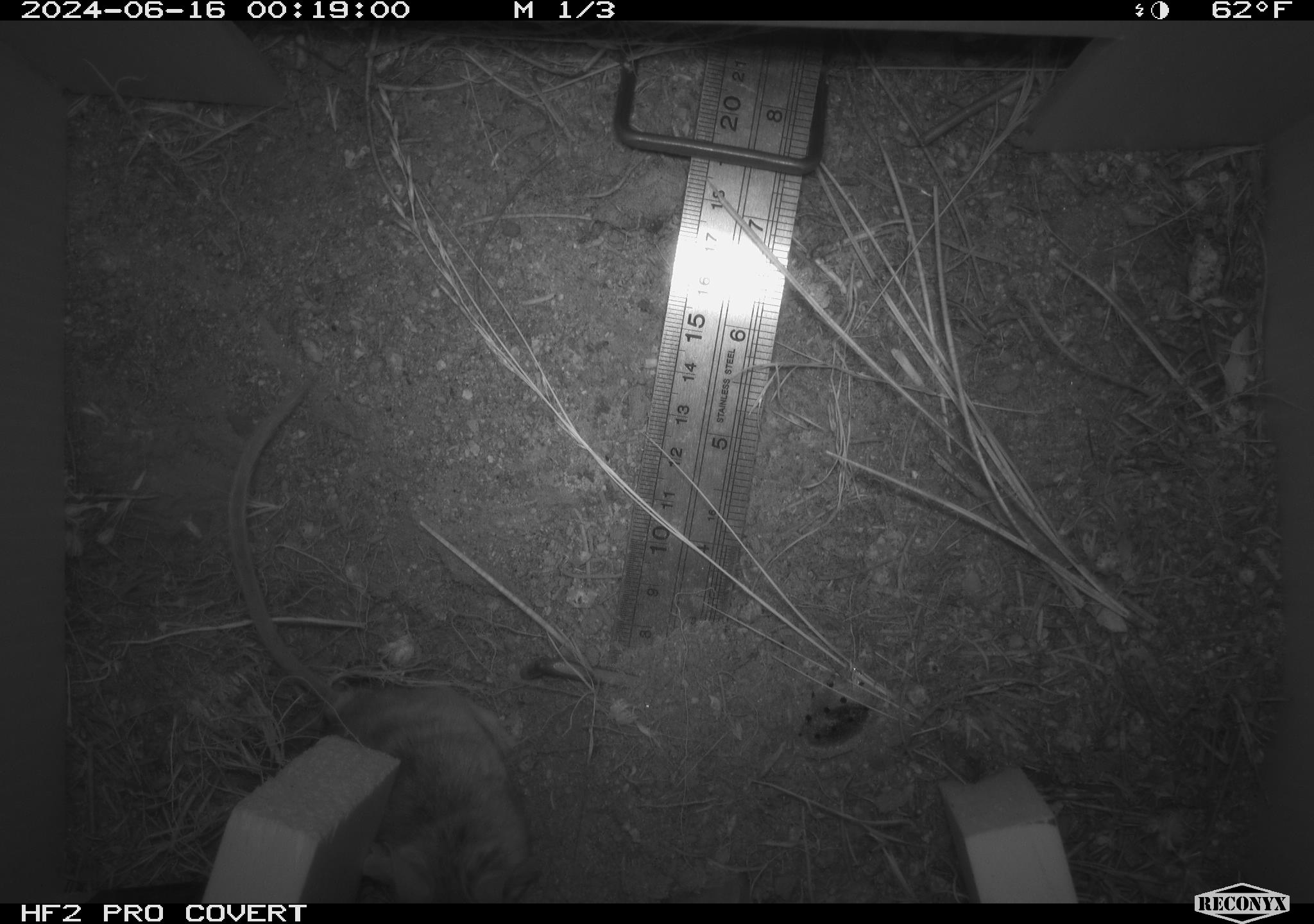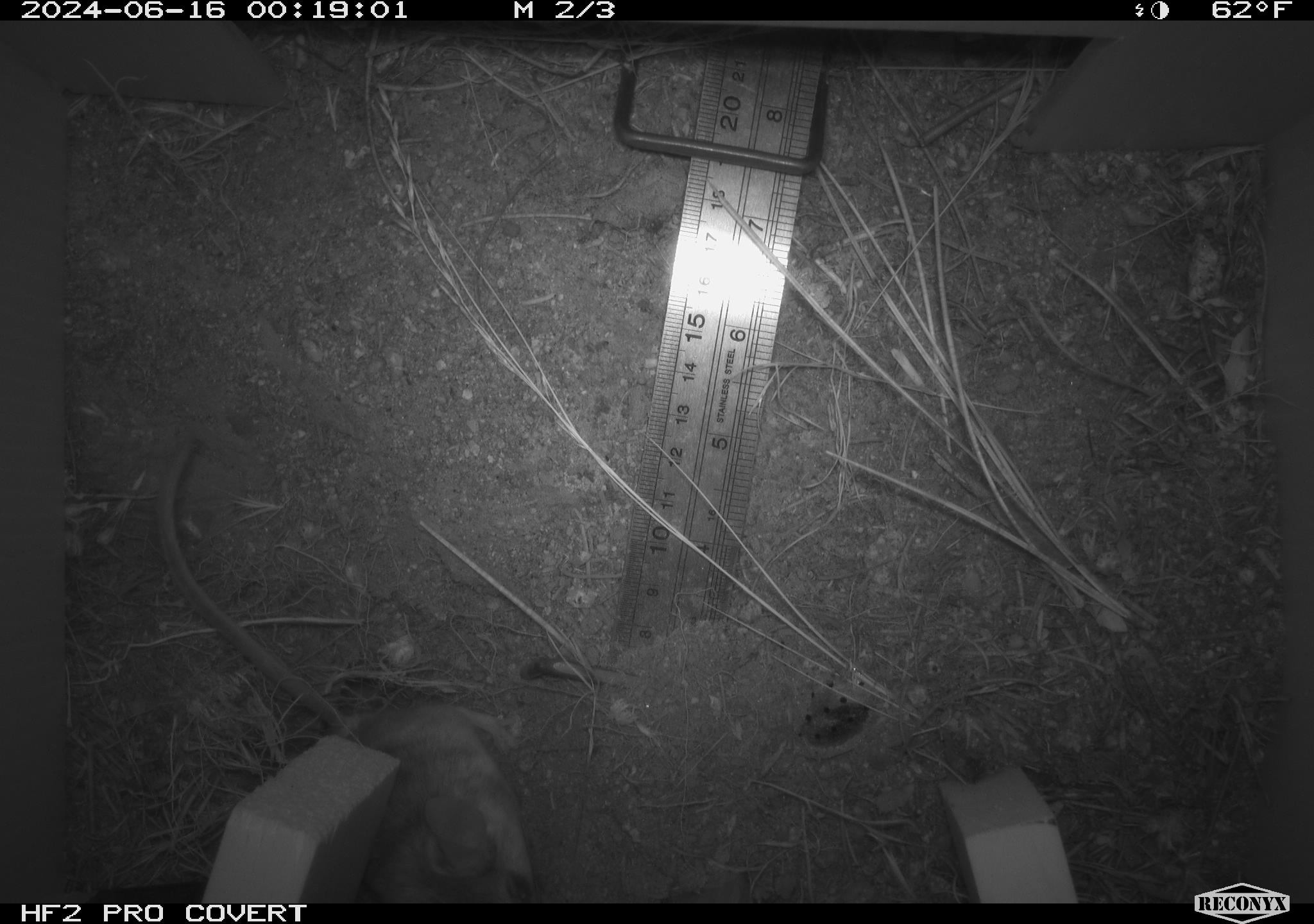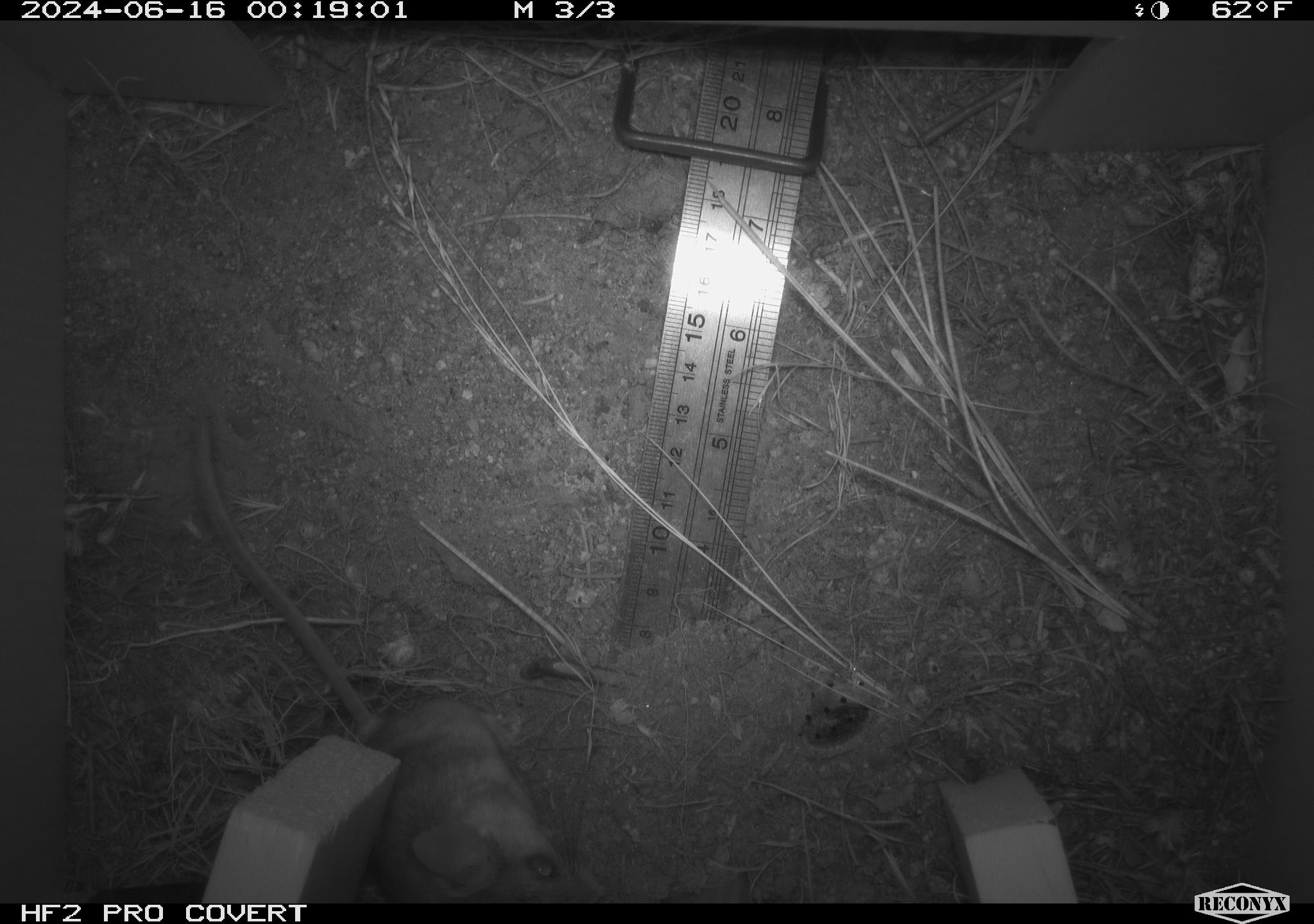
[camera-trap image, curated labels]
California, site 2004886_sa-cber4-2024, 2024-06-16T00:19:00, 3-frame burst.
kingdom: Animalia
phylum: Chordata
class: Mammalia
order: Rodentia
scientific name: Rodentia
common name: mouse species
Mouse species (Rodentia).